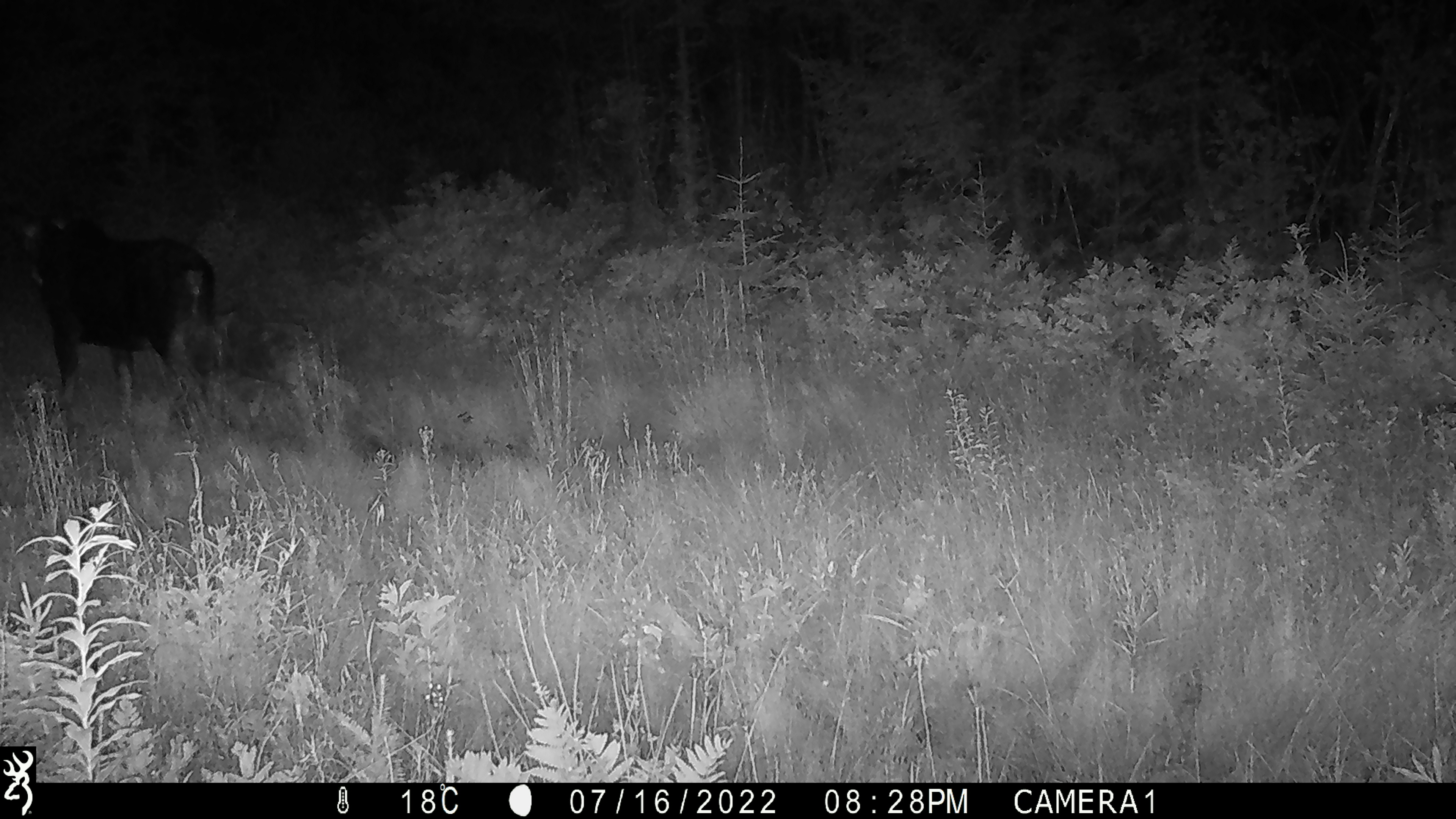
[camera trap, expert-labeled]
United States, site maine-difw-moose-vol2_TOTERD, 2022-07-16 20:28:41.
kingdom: Animalia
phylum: Chordata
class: Mammalia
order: Artiodactyla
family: Cervidae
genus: Alces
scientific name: Alces alces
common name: moose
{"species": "moose (Alces alces)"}